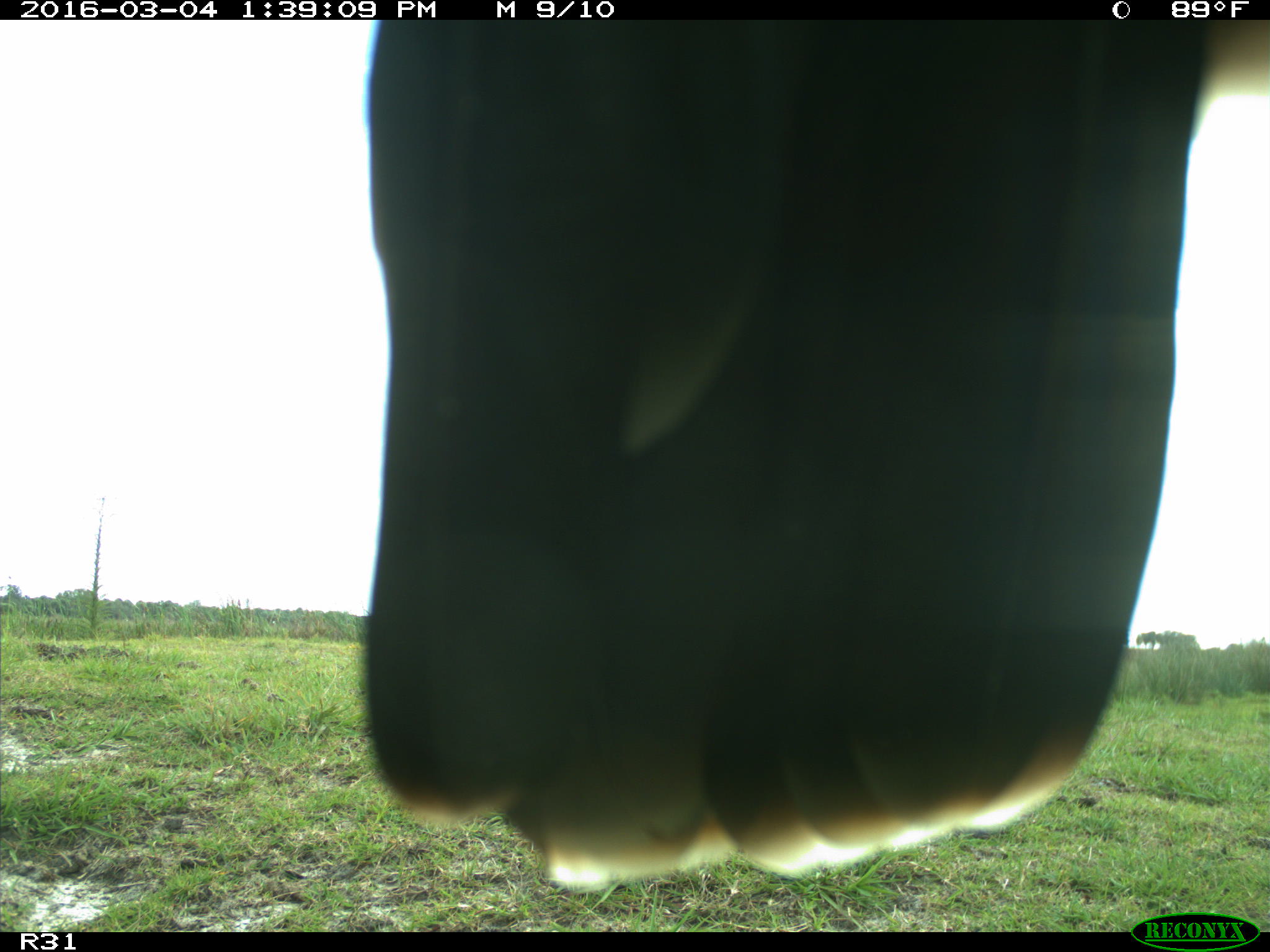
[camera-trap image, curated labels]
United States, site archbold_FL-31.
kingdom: Animalia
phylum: Chordata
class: Aves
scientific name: Aves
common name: birds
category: unidentified bird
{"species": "unidentified bird (birds) (Aves)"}